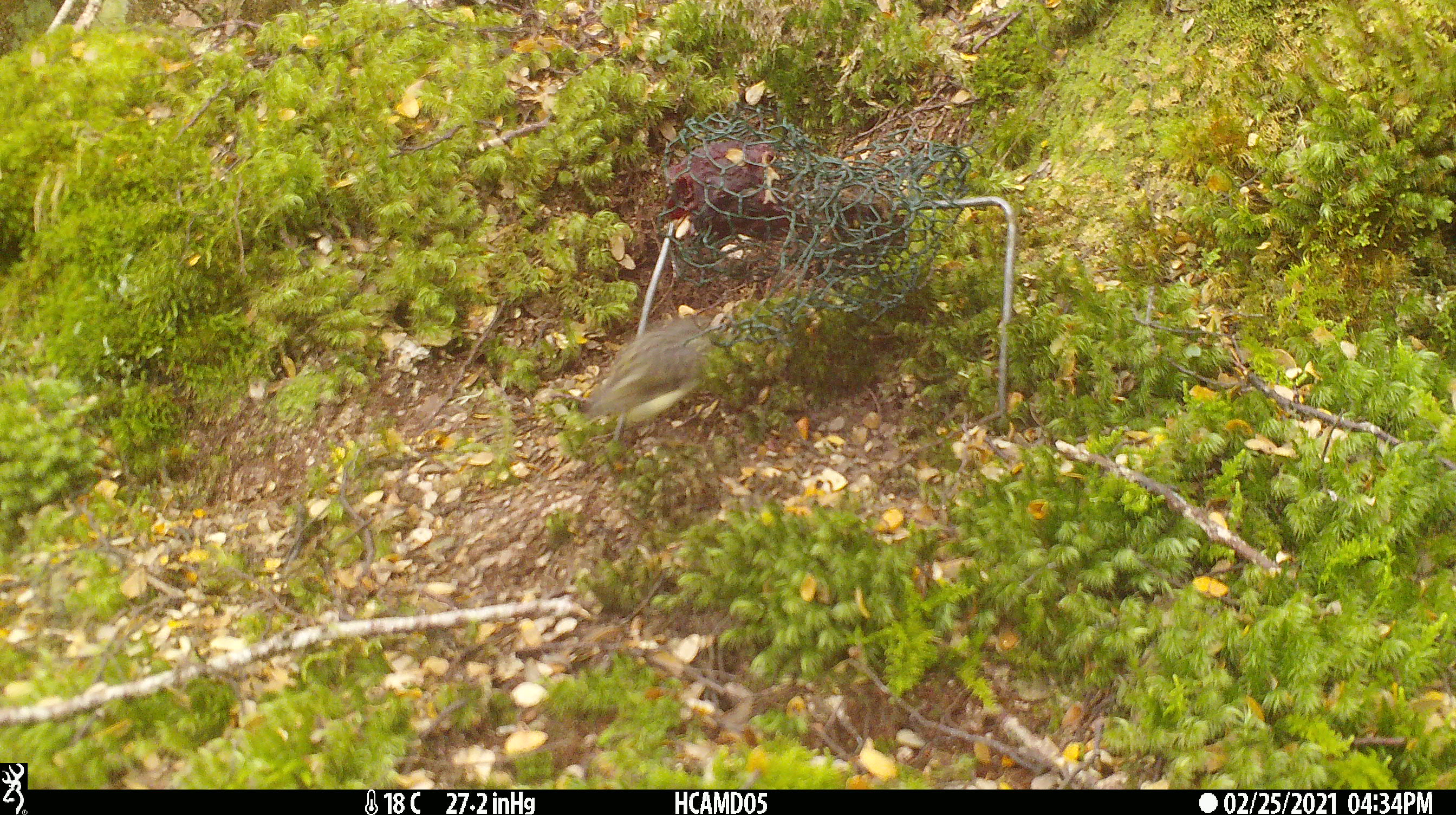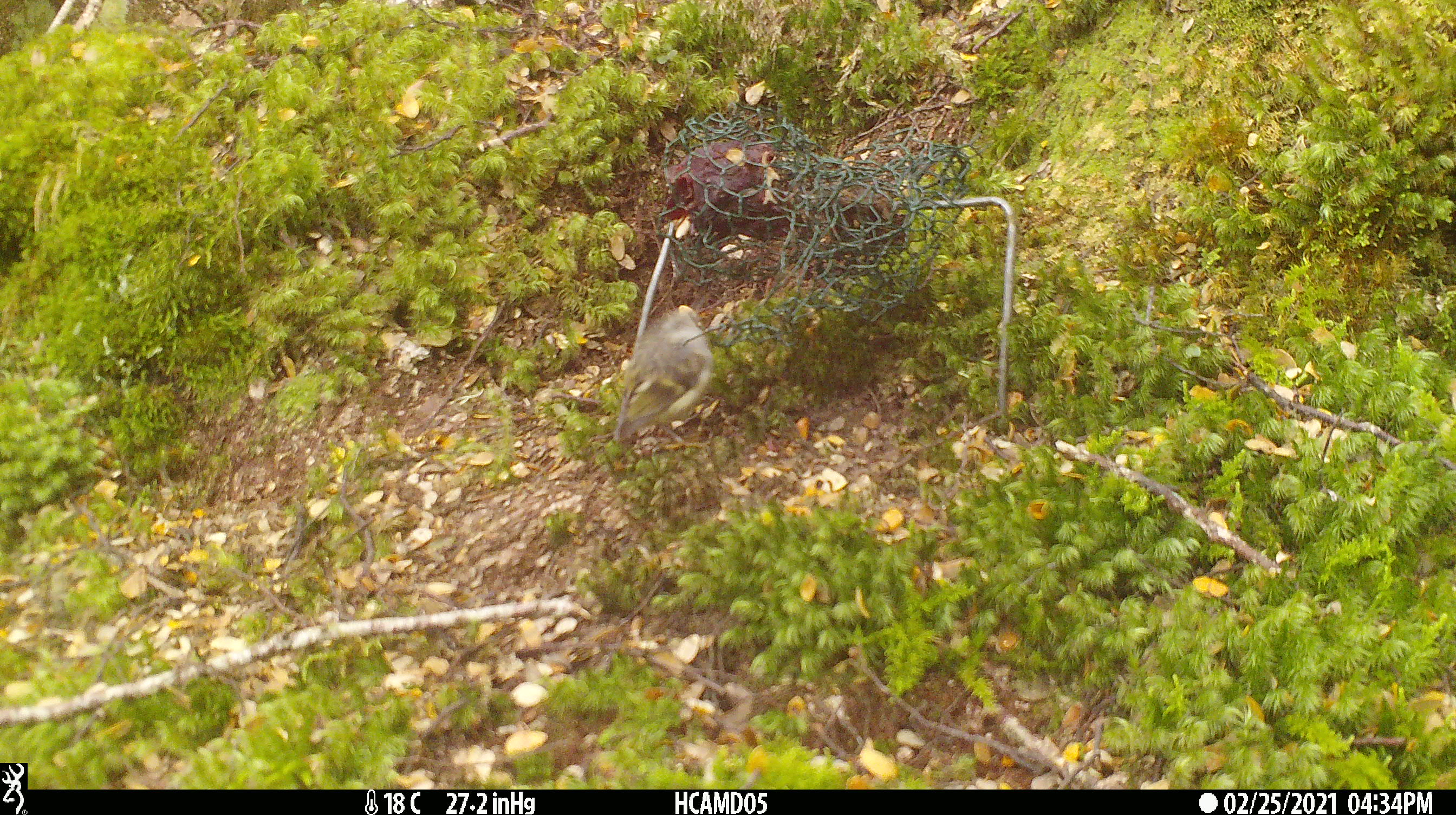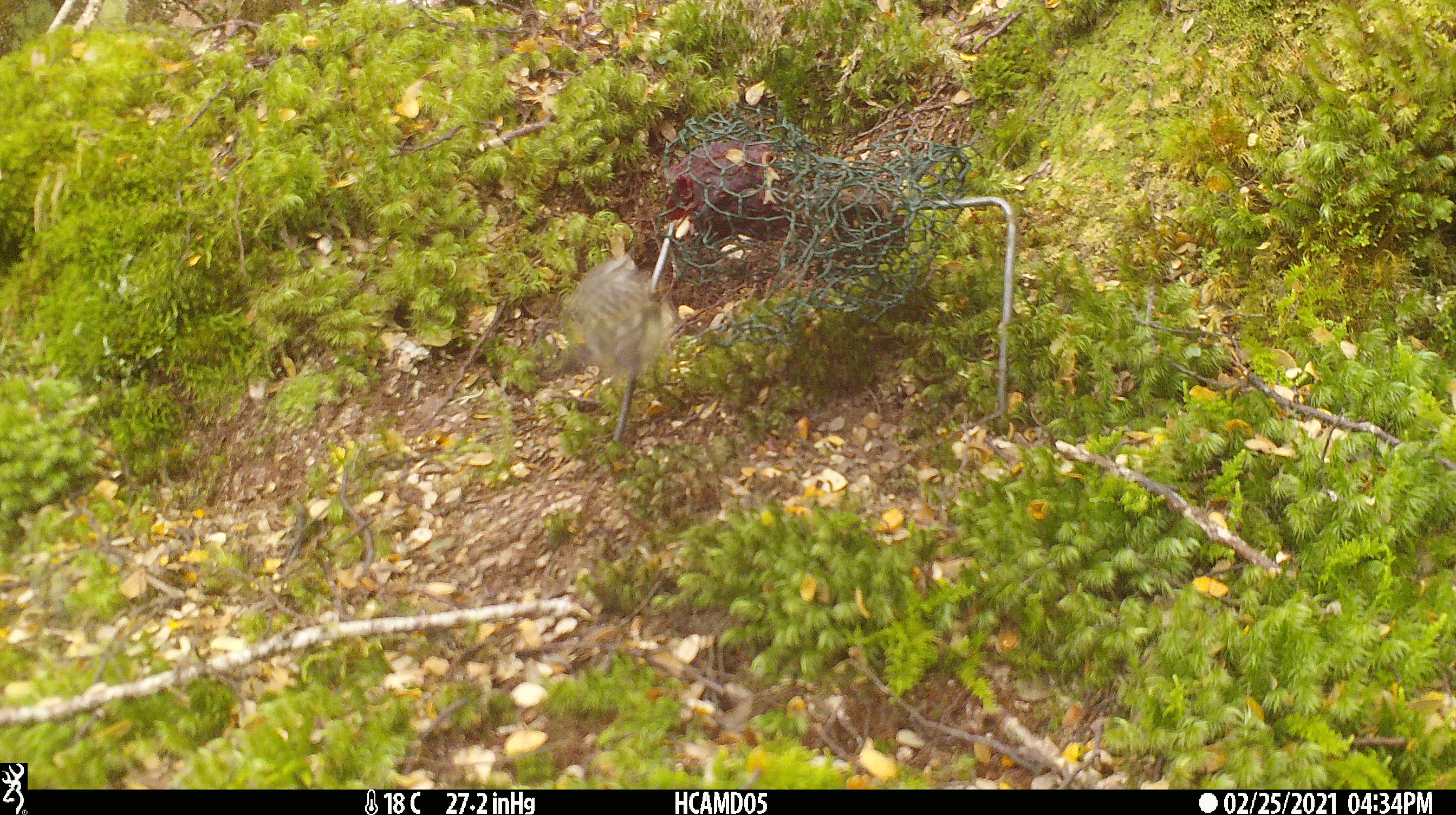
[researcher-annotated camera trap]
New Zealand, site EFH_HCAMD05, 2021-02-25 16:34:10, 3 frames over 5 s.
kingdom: Animalia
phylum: Chordata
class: Aves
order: Passeriformes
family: Acanthisittidae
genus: Acanthisitta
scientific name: Acanthisitta chloris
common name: rifleman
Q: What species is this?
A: Rifleman (Acanthisitta chloris).